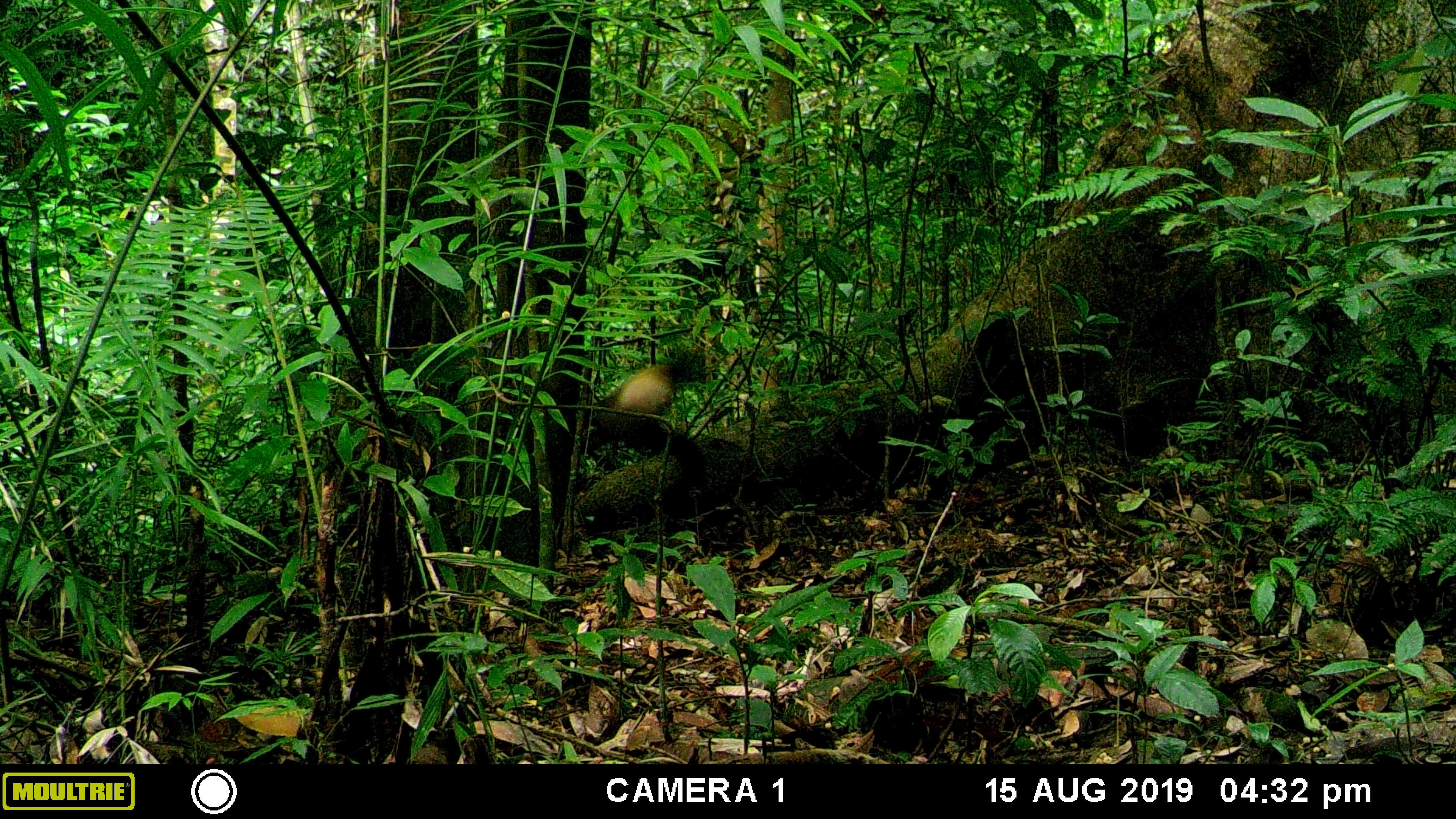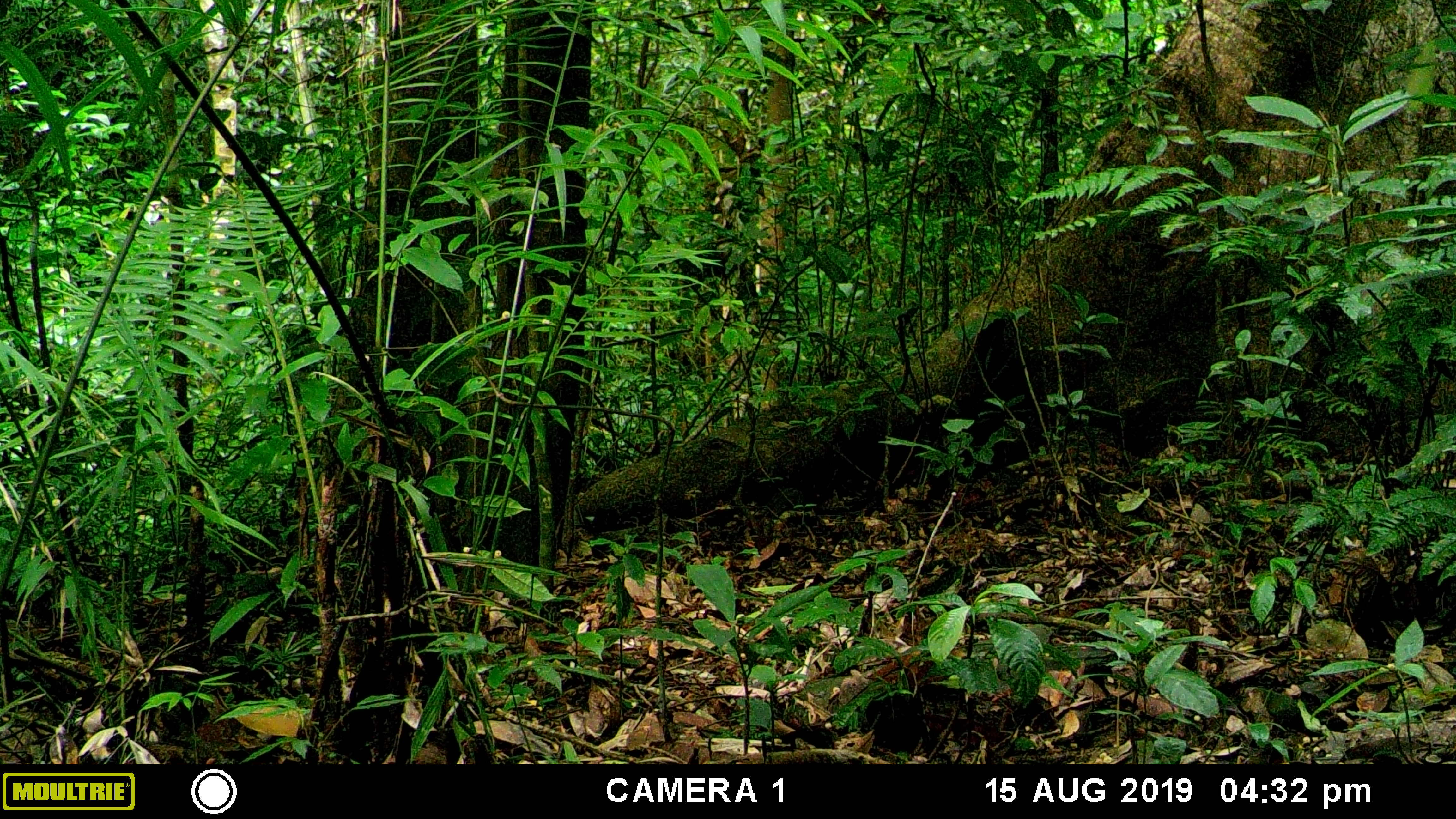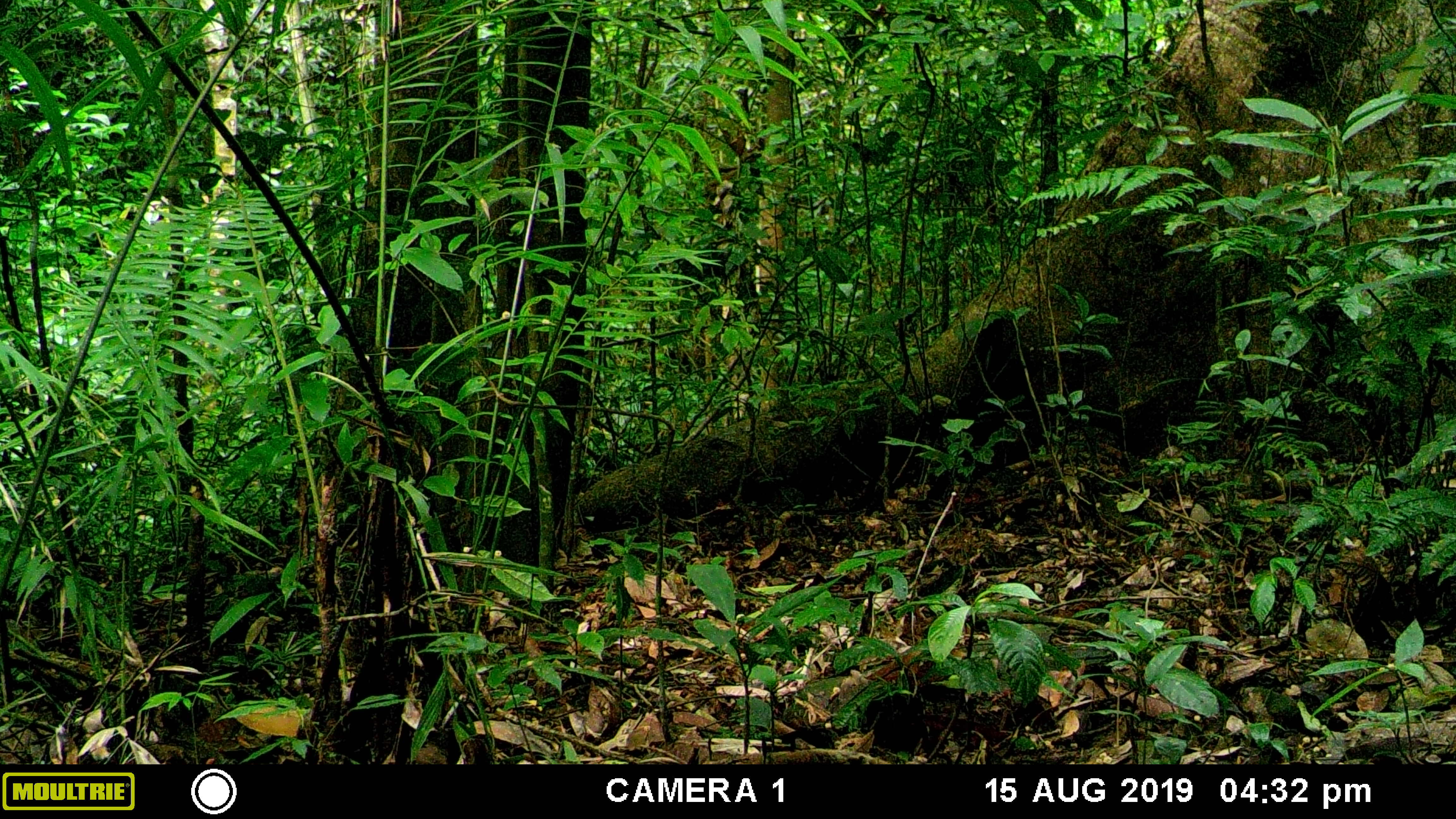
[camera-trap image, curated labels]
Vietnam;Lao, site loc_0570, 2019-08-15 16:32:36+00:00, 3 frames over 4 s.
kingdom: Animalia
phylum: Chordata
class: Mammalia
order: Carnivora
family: Mustelidae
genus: Martes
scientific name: Martes flavigula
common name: yellow-throated marten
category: yellow throated marten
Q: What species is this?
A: Yellow throated marten (yellow-throated marten) (Martes flavigula).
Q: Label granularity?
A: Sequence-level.